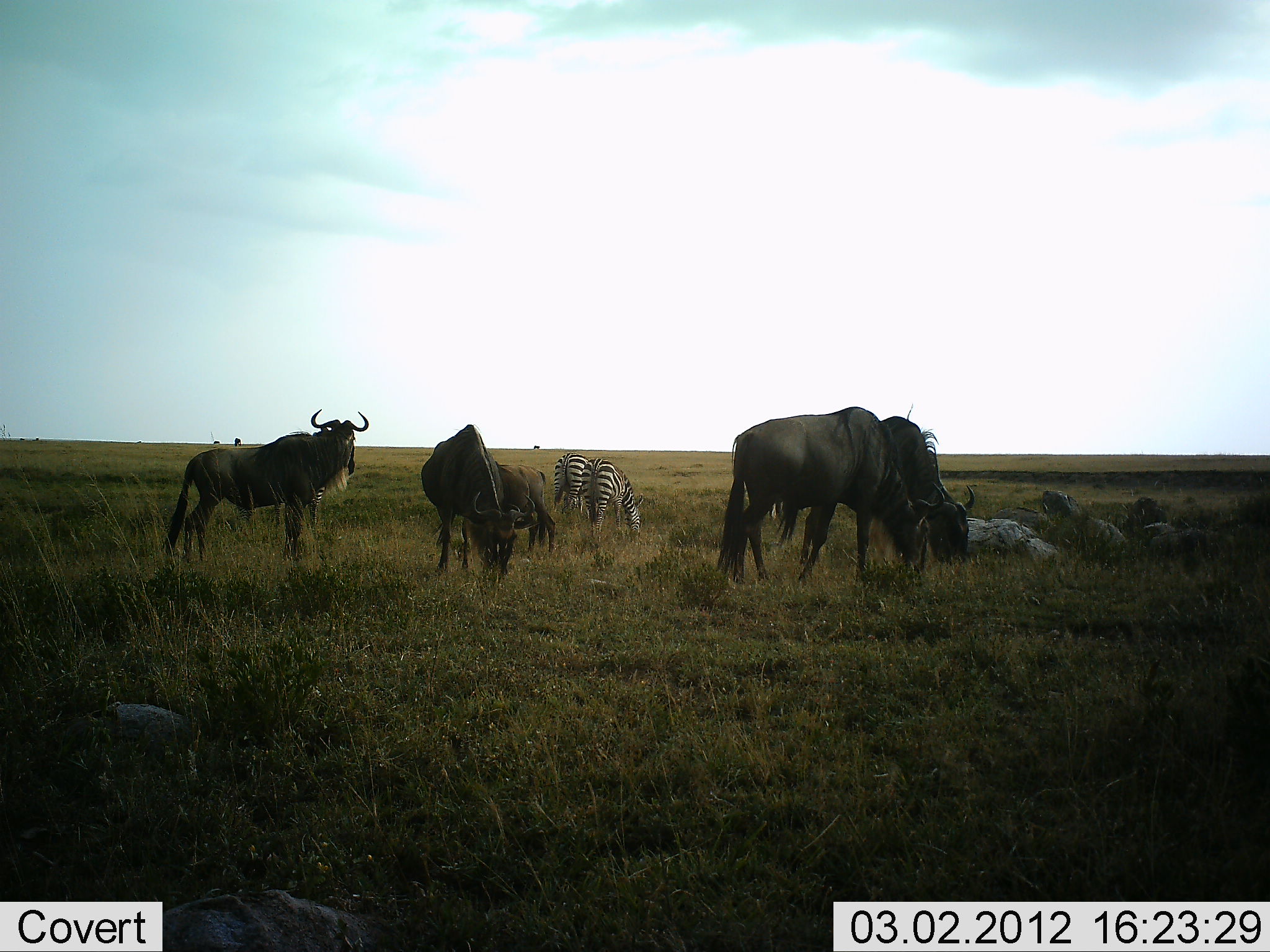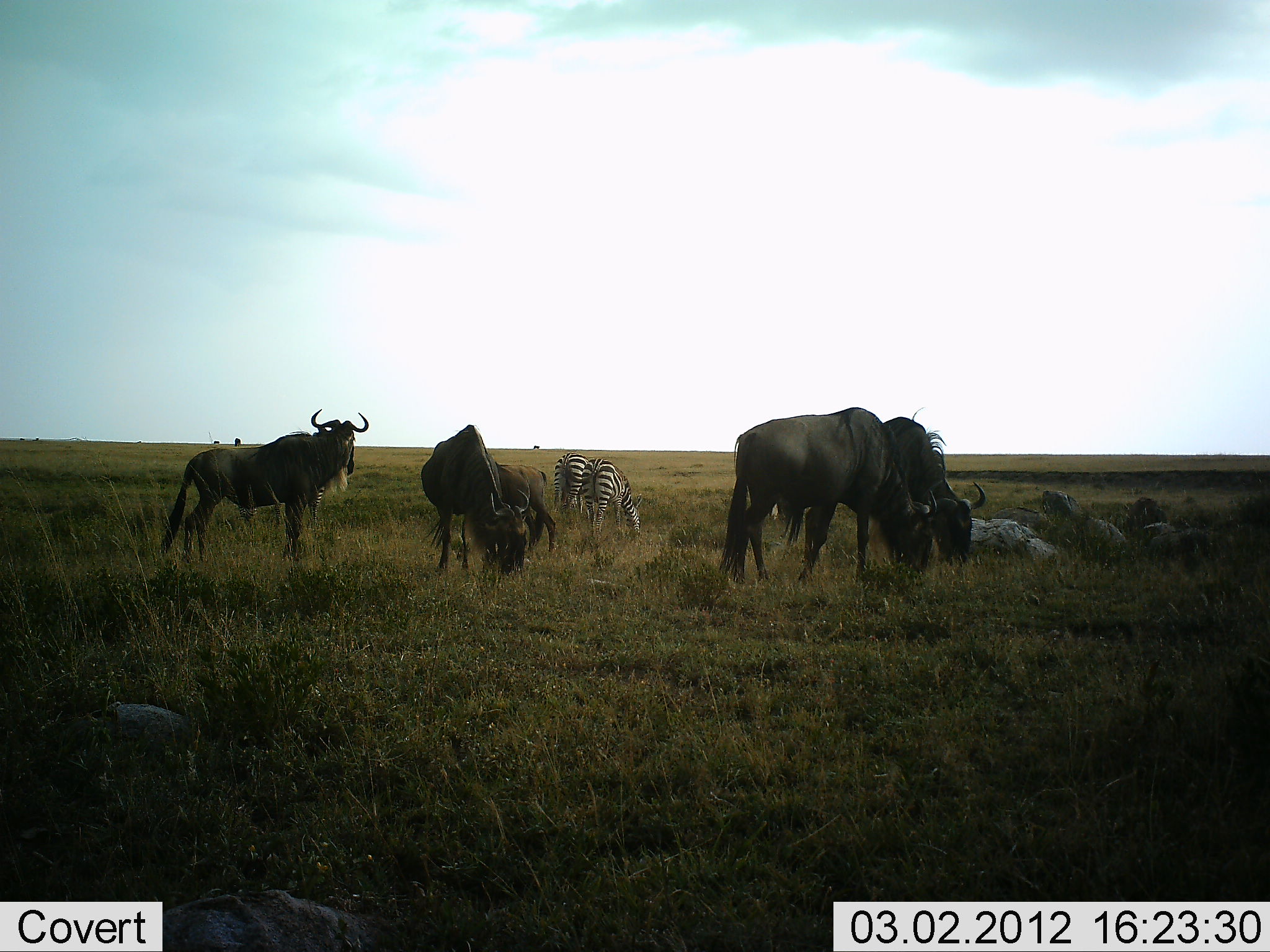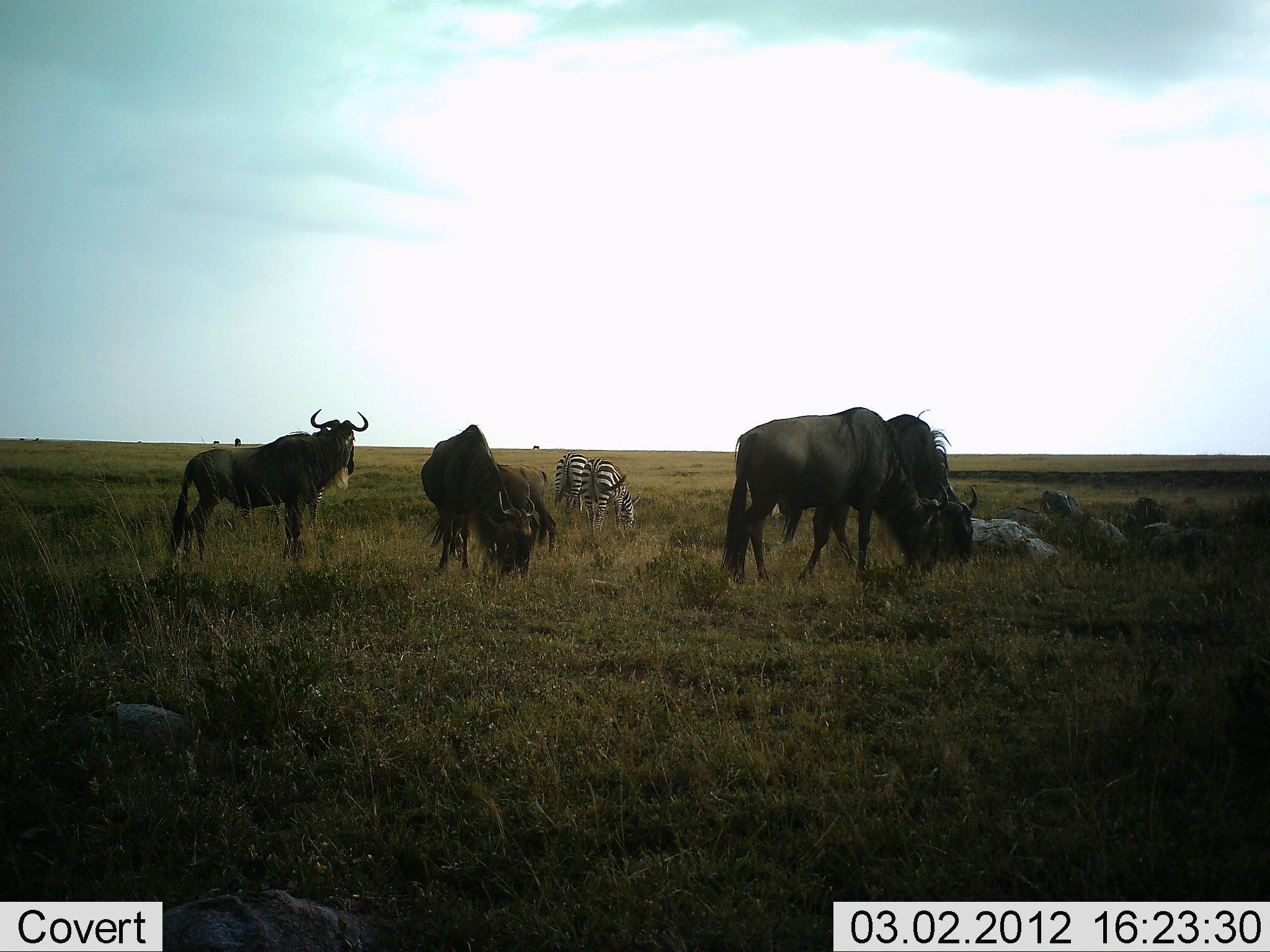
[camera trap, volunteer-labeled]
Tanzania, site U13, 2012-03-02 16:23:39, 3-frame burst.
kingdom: Animalia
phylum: Chordata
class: Mammalia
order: Artiodactyla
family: Bovidae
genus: Connochaetes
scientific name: Connochaetes taurinus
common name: blue wildebeest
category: wildebeest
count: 5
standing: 71%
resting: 0%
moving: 0%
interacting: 0%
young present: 18%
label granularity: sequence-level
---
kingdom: Animalia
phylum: Chordata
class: Mammalia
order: Perissodactyla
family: Equidae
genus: Equus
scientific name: Equus quagga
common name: plains zebra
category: zebra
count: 2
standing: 41%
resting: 0%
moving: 0%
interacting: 0%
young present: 0%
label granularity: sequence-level